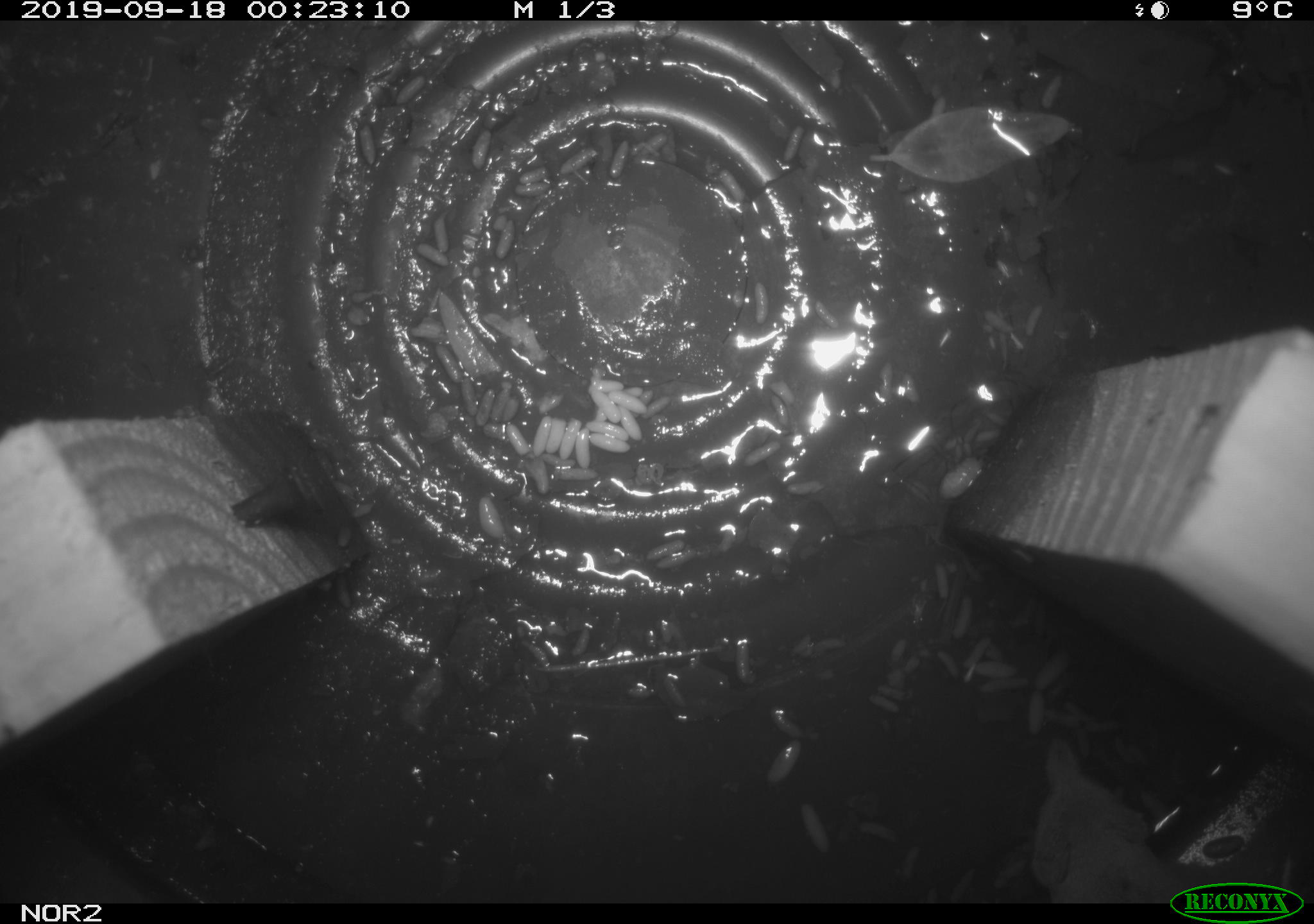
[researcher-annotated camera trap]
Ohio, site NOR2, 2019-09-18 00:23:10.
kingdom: Animalia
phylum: Chordata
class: Mammalia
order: Eulipotyphla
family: Soricidae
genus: Sorex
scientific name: Sorex cinereus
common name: masked shrew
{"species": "masked shrew (Sorex cinereus)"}